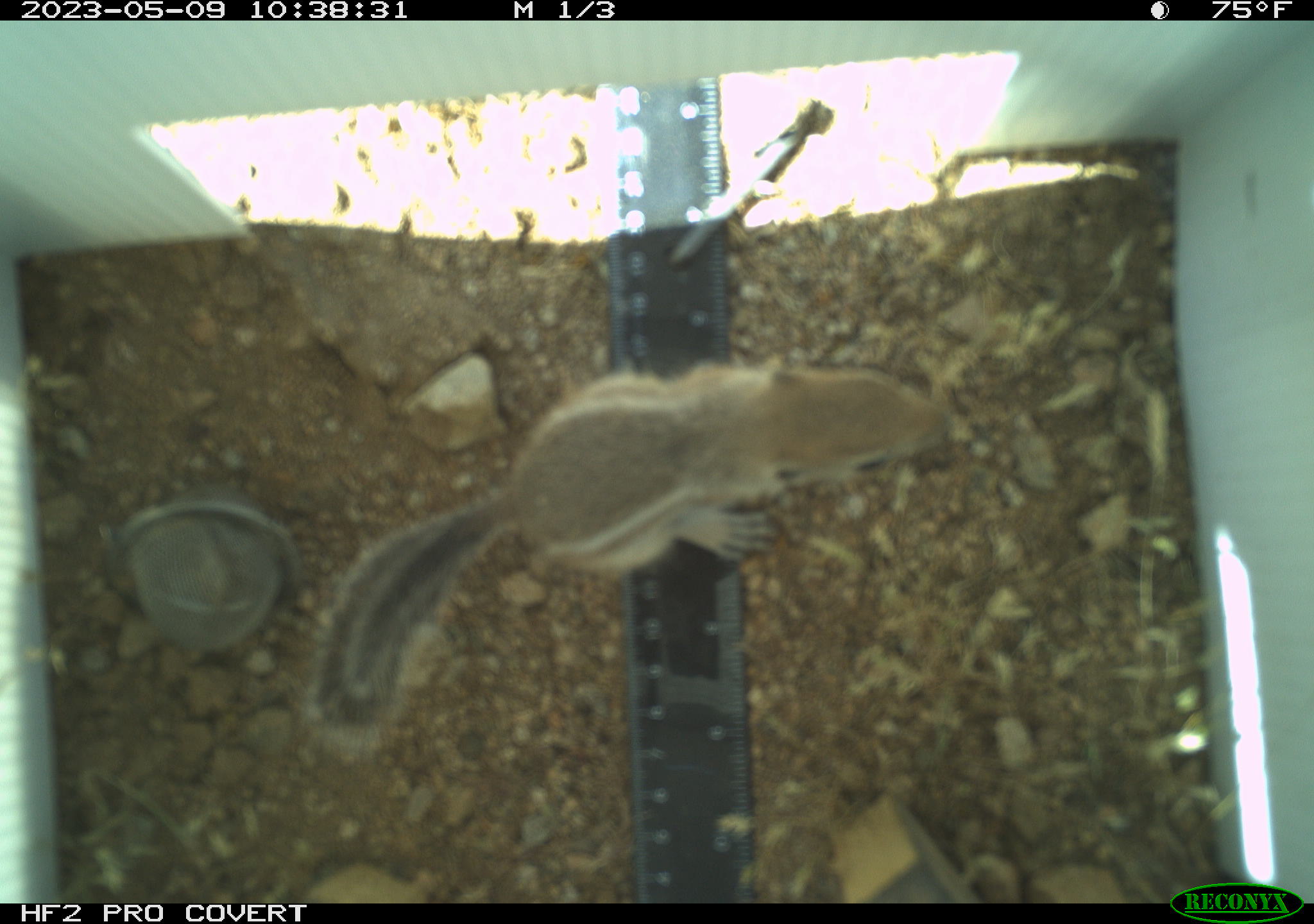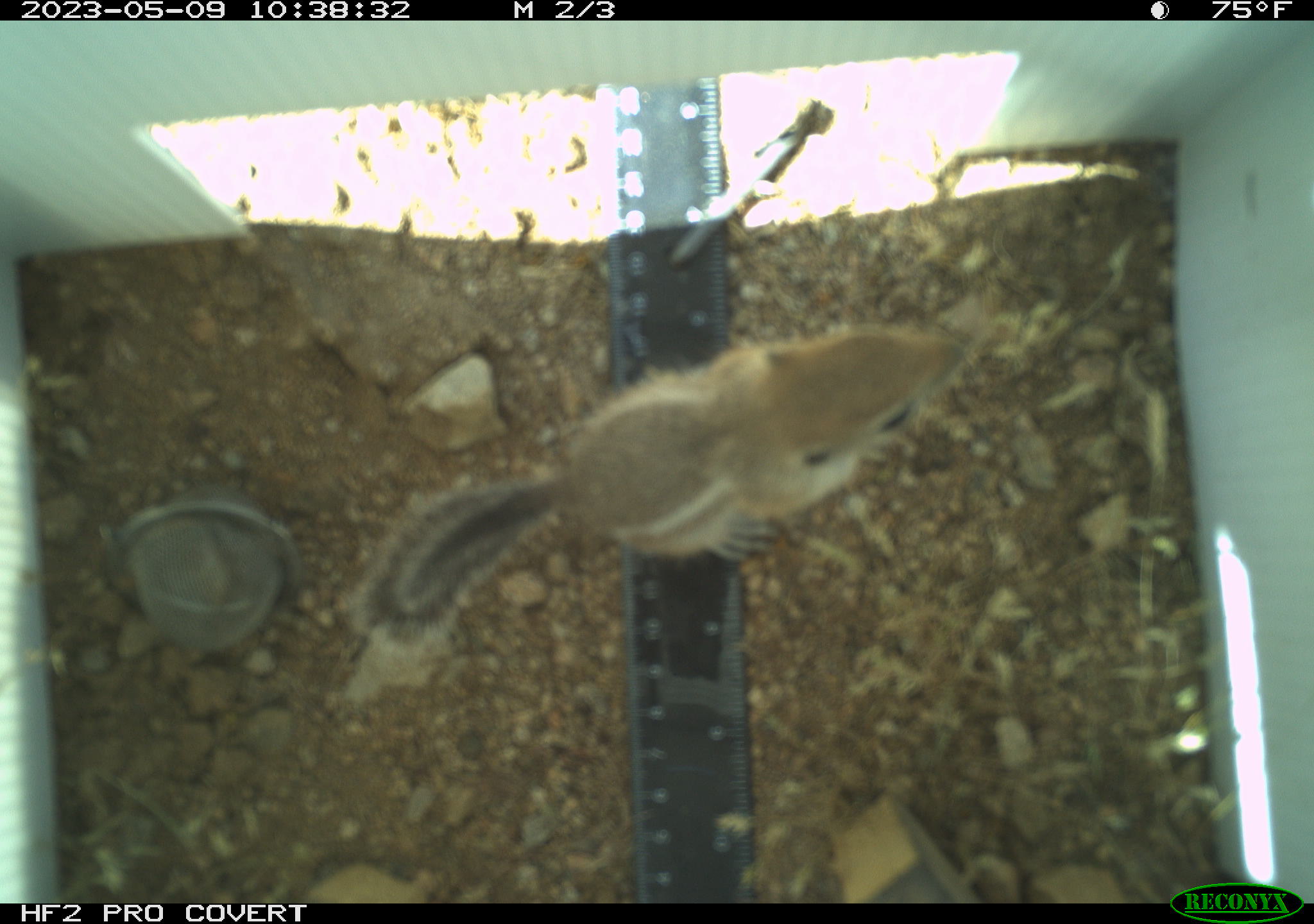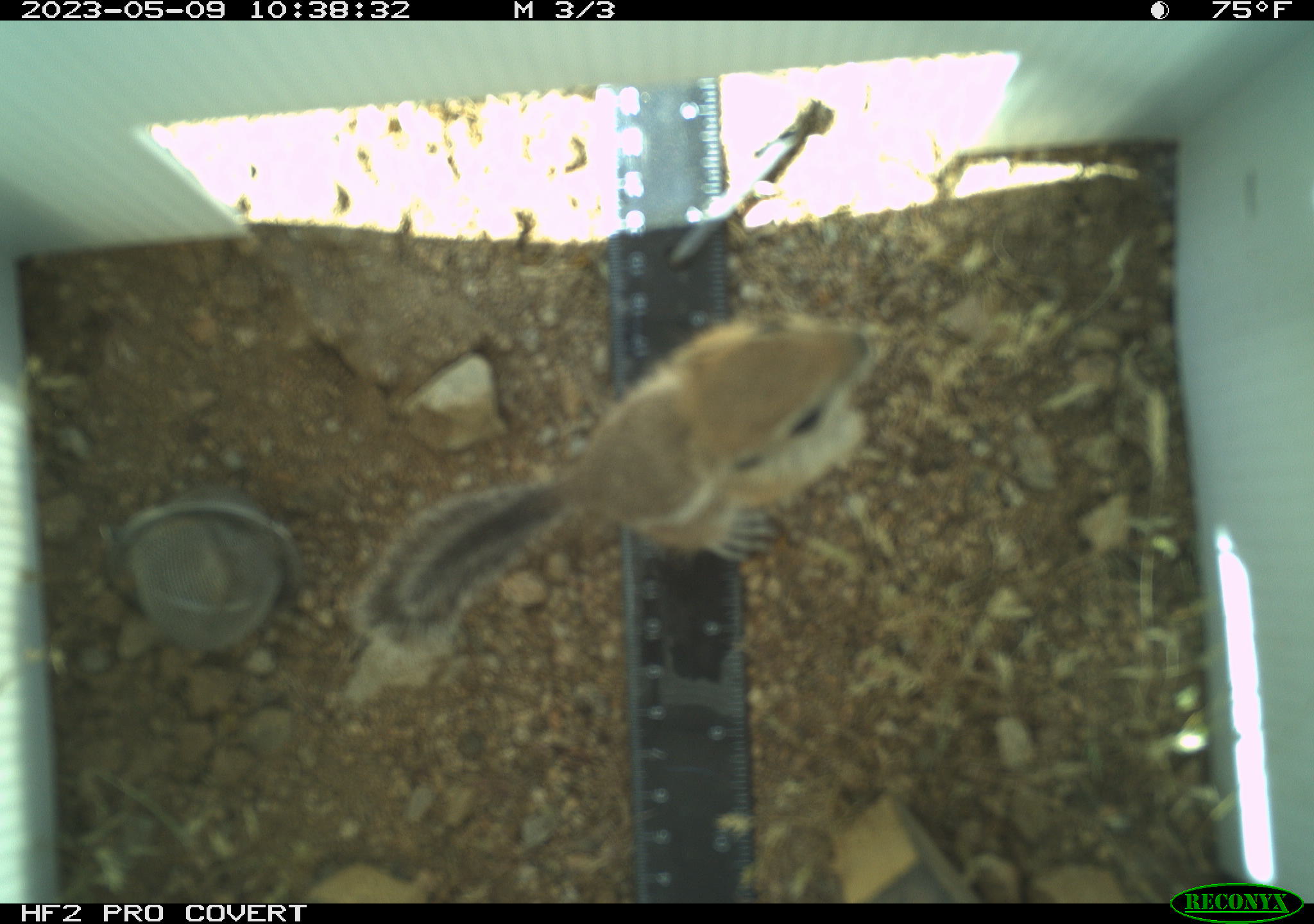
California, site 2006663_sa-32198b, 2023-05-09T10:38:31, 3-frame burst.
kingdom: Animalia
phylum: Chordata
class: Mammalia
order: Rodentia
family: Sciuridae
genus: Ammospermophilus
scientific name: Ammospermophilus leucurus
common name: white-tailed antelope squirrel